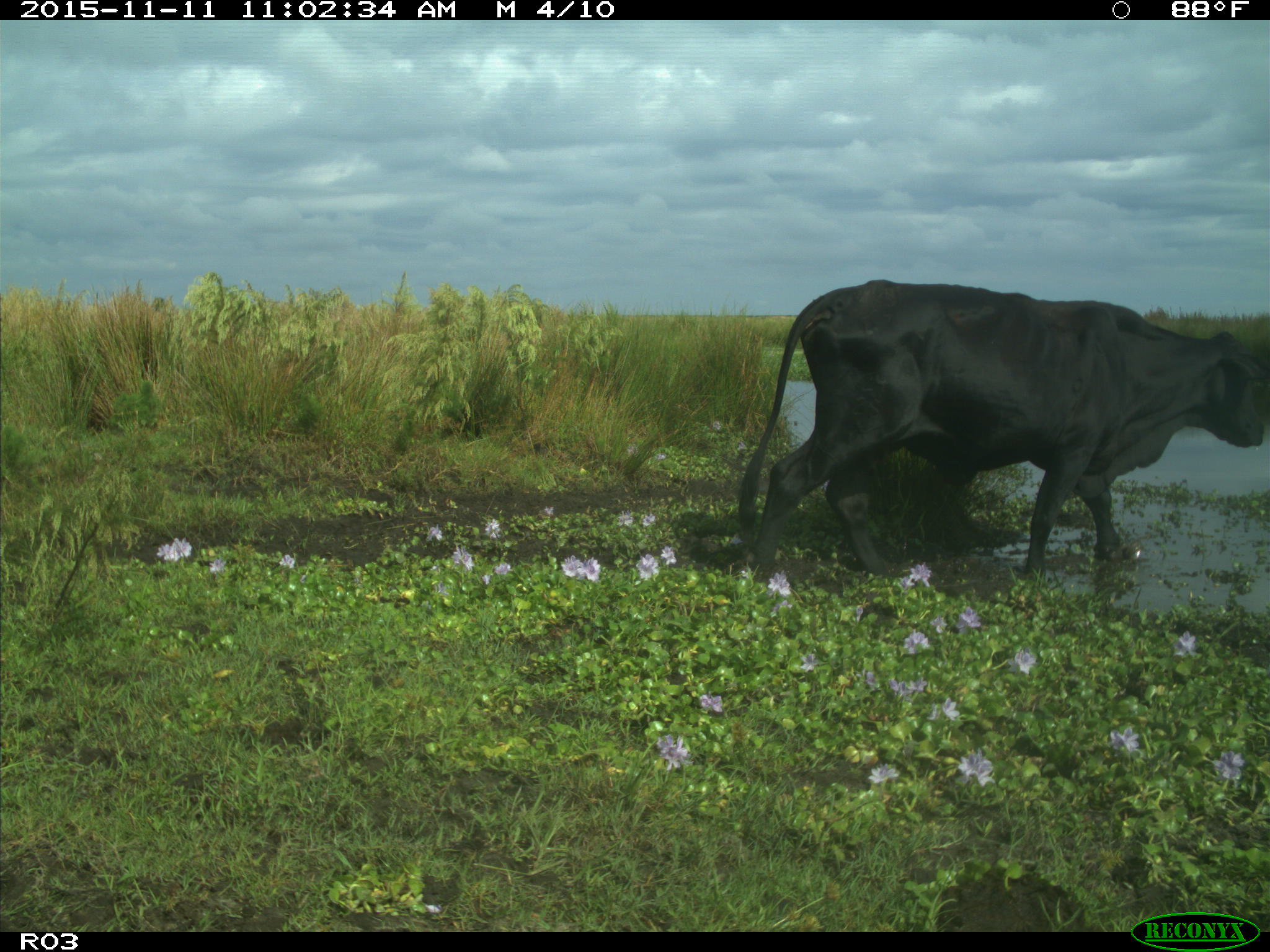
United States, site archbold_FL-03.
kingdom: Animalia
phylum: Chordata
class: Mammalia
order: Artiodactyla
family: Bovidae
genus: Bos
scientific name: Bos taurus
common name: domestic cow